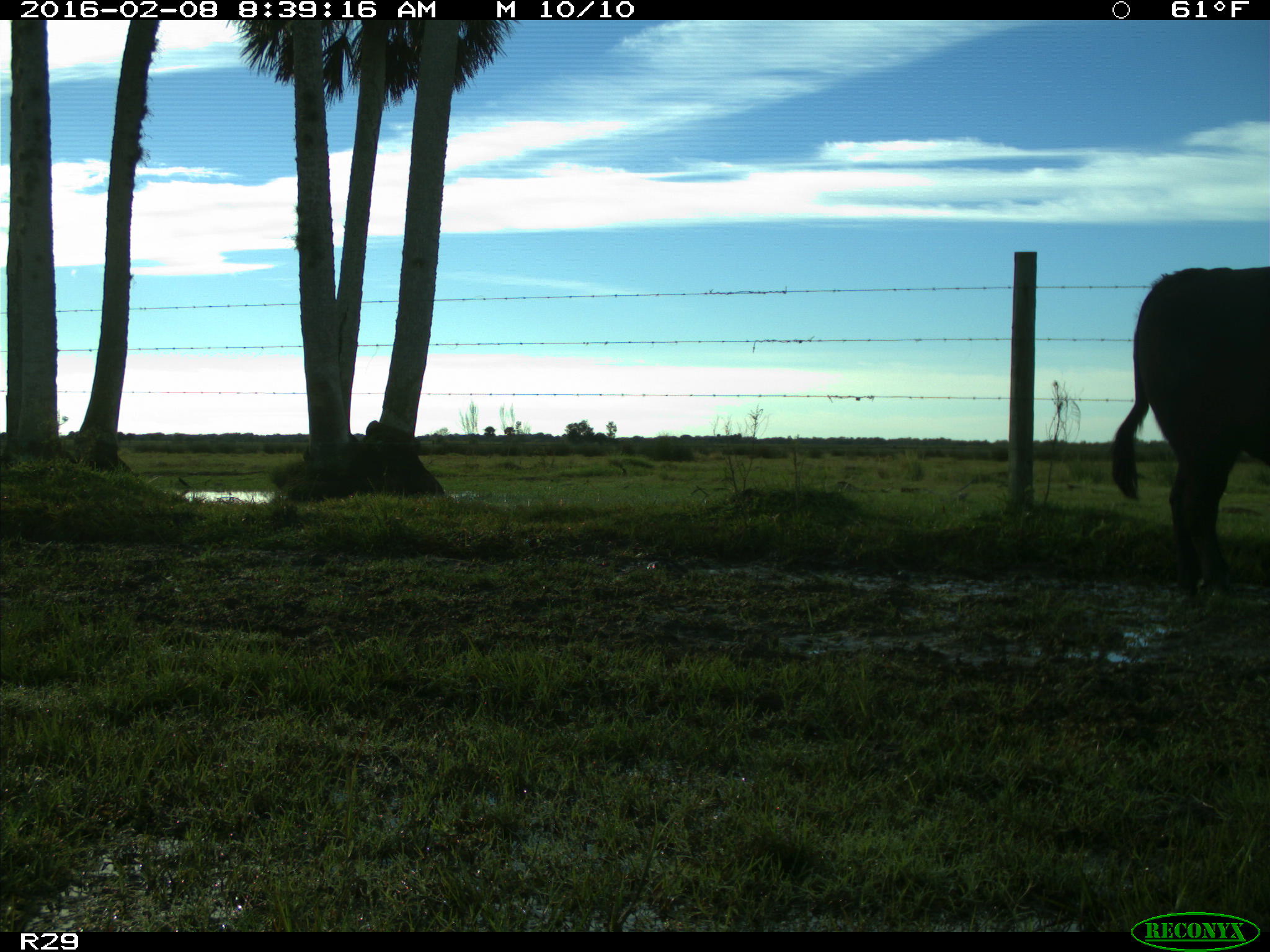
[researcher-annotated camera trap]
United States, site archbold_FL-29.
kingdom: Animalia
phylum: Chordata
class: Mammalia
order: Artiodactyla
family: Bovidae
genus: Bos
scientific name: Bos taurus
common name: domestic cow